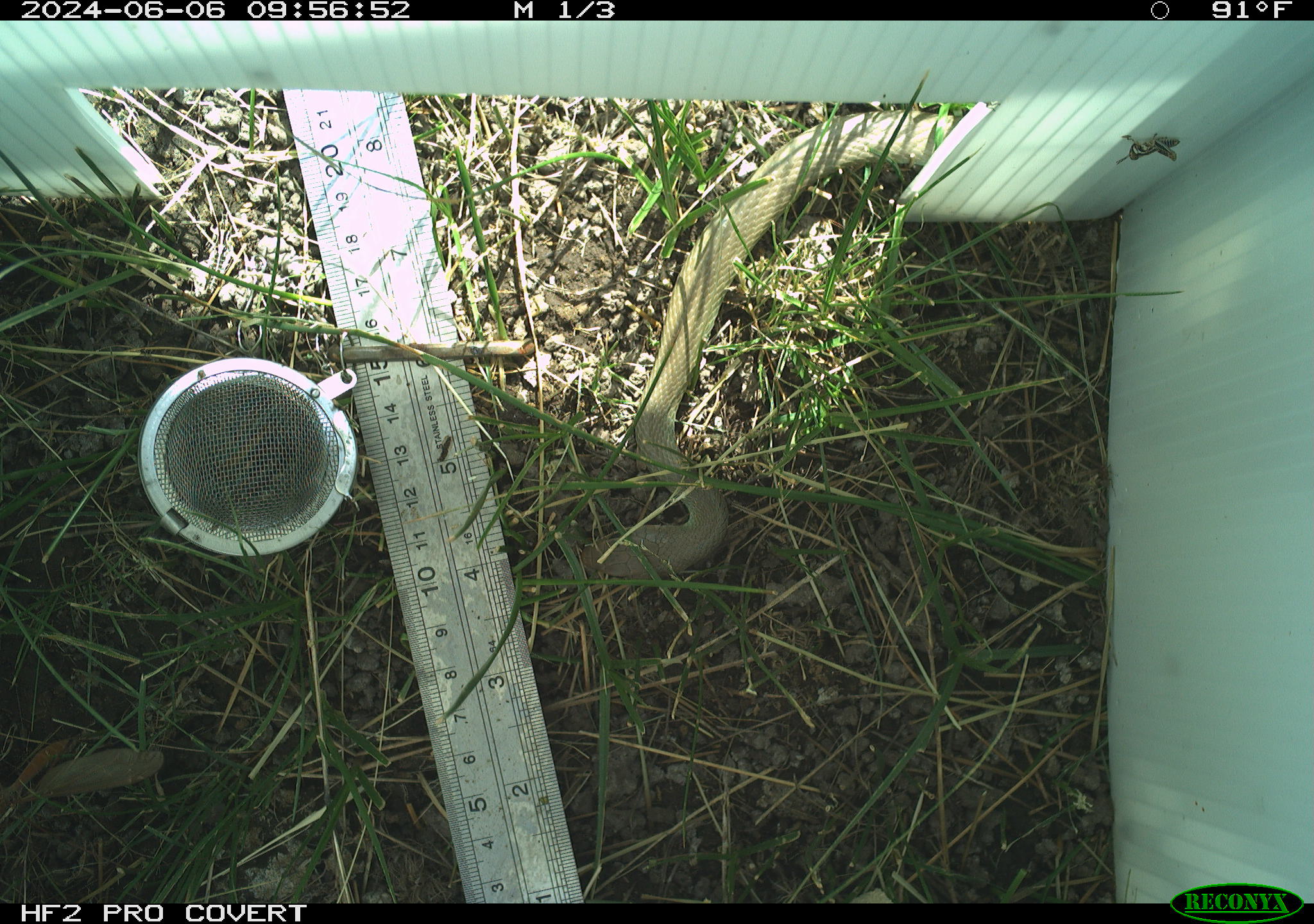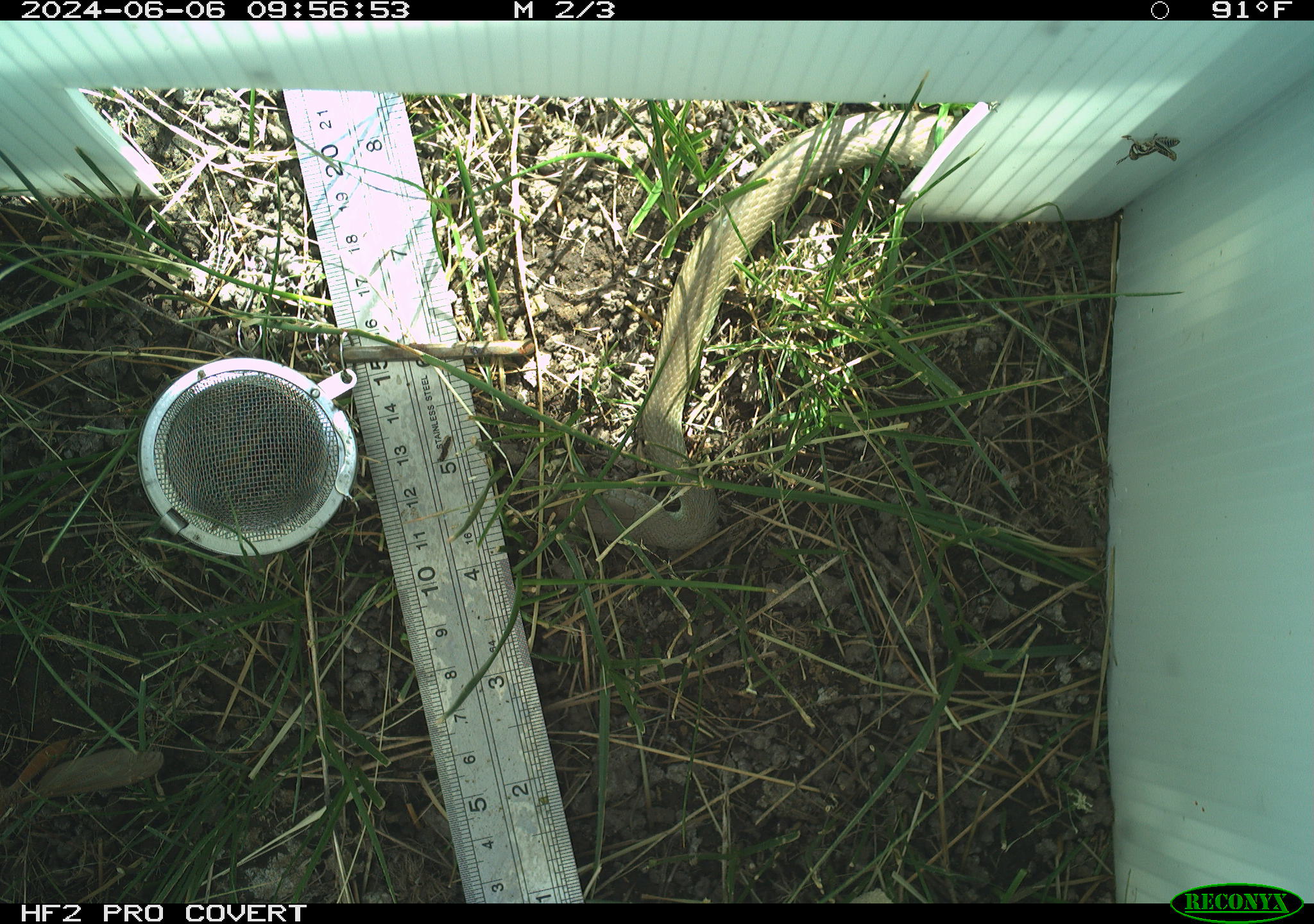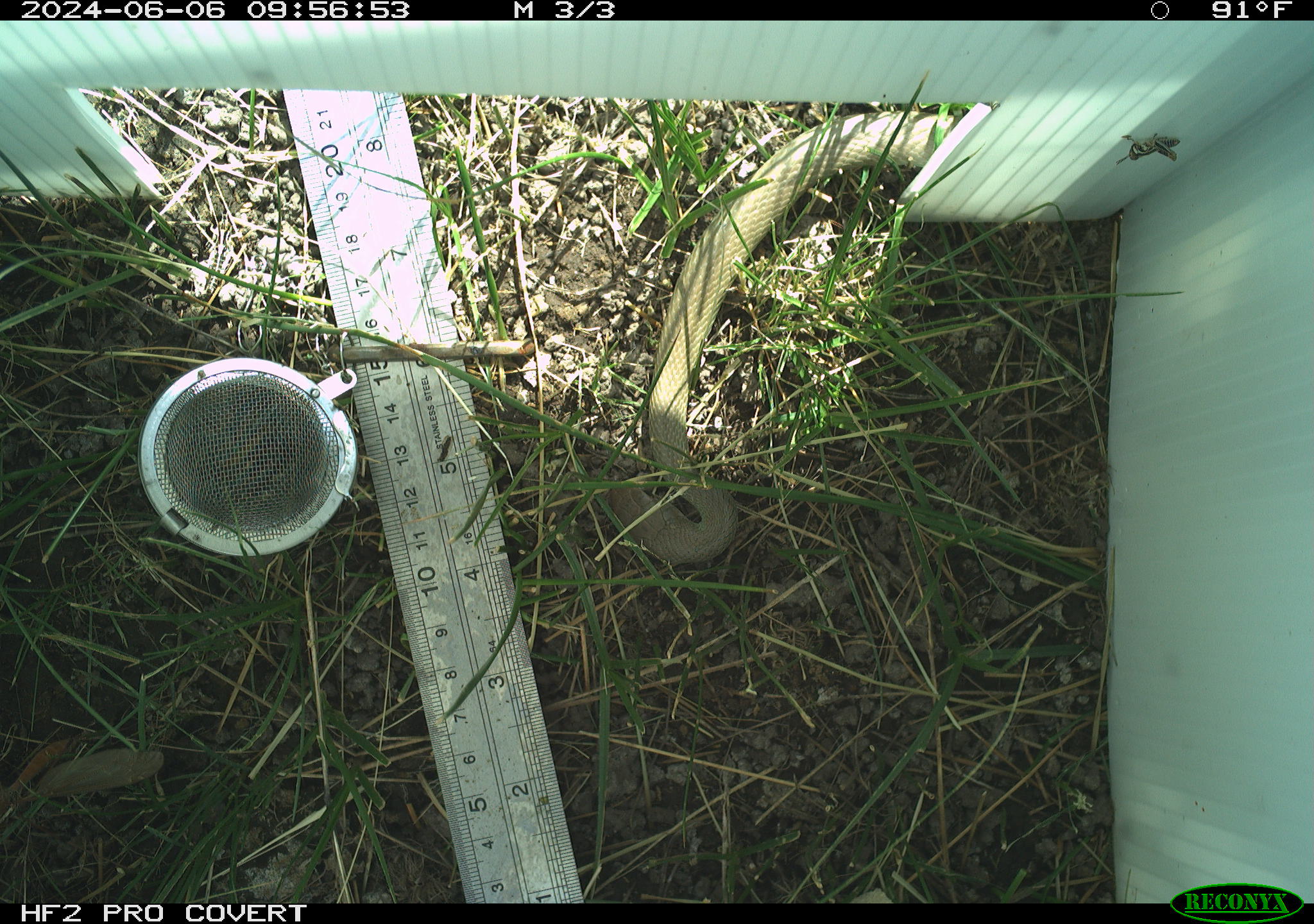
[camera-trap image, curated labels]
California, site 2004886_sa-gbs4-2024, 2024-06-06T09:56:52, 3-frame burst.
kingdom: Animalia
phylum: Chordata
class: Reptilia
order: Squamata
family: Colubridae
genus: Coluber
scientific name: Coluber constrictor mormon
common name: western yellow-bellied racer